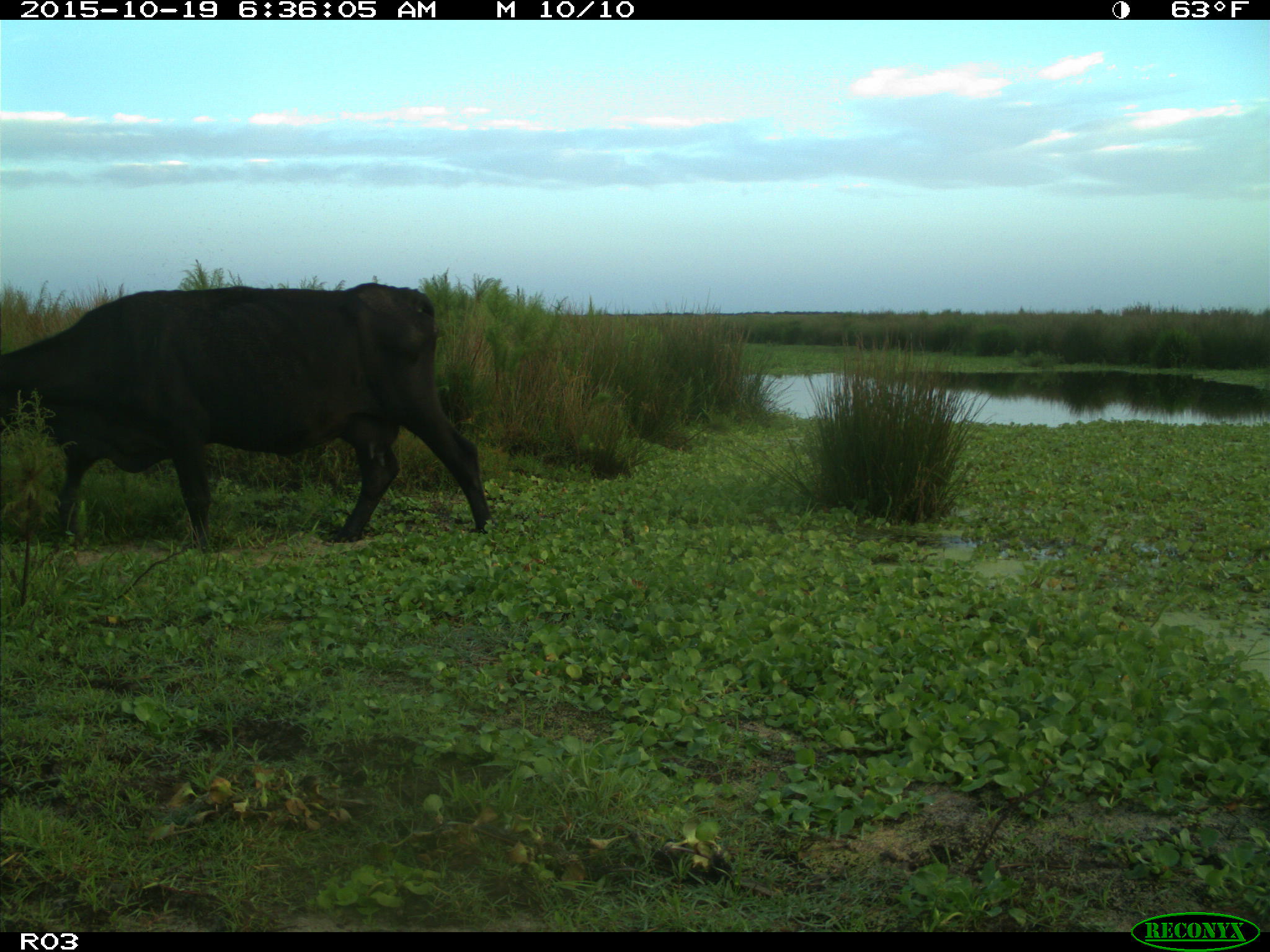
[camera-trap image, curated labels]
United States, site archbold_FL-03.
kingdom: Animalia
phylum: Chordata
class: Mammalia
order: Artiodactyla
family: Bovidae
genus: Bos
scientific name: Bos taurus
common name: domestic cow